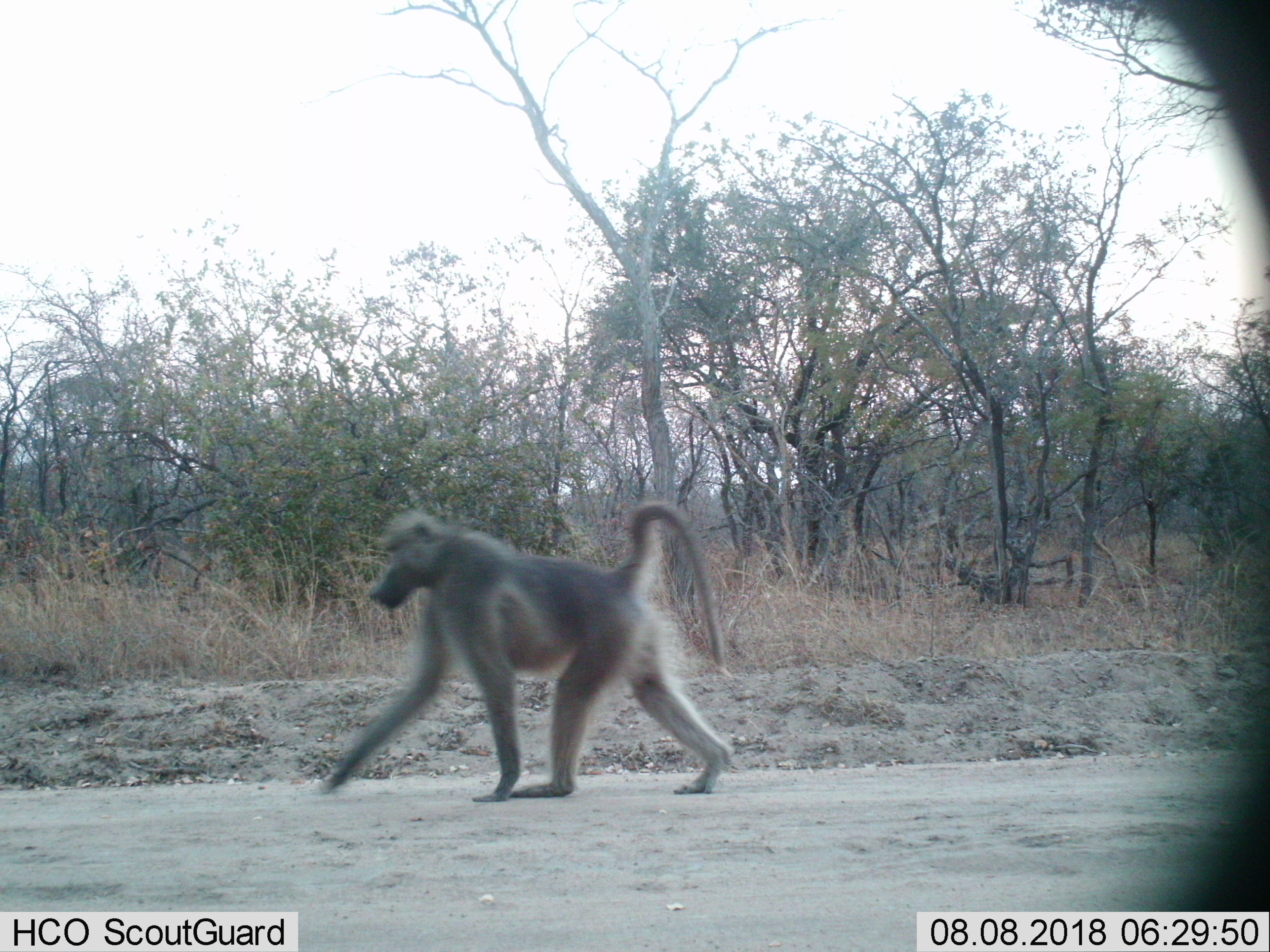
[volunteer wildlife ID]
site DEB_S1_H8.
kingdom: Animalia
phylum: Chordata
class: Mammalia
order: Primates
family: Cercopithecidae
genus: Papio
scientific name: Papio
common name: baboon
Baboon (Papio), count 1. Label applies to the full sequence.